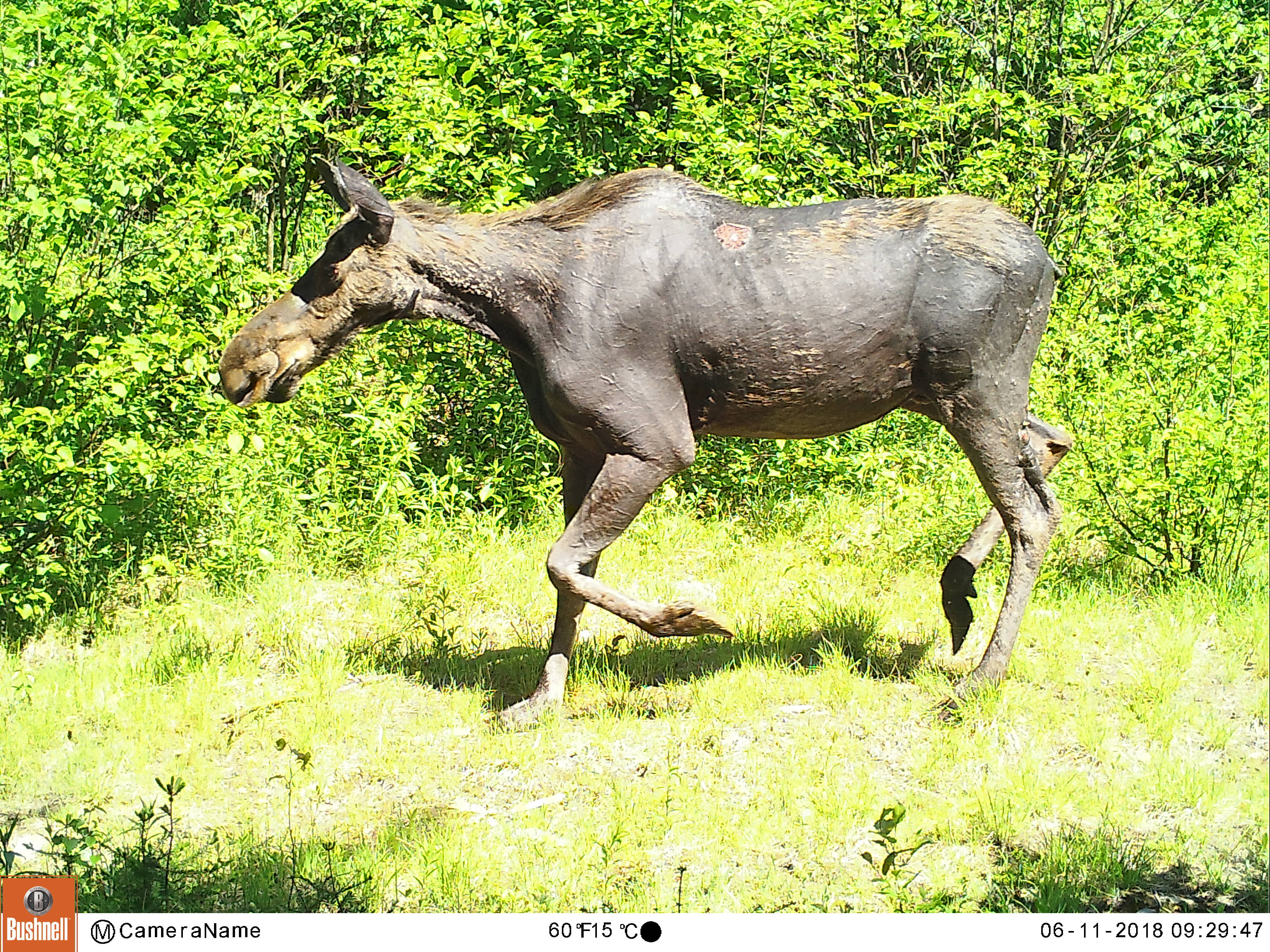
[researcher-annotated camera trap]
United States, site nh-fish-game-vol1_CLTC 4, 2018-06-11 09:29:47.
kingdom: Animalia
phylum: Chordata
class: Mammalia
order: Artiodactyla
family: Cervidae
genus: Alces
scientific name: Alces alces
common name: moose